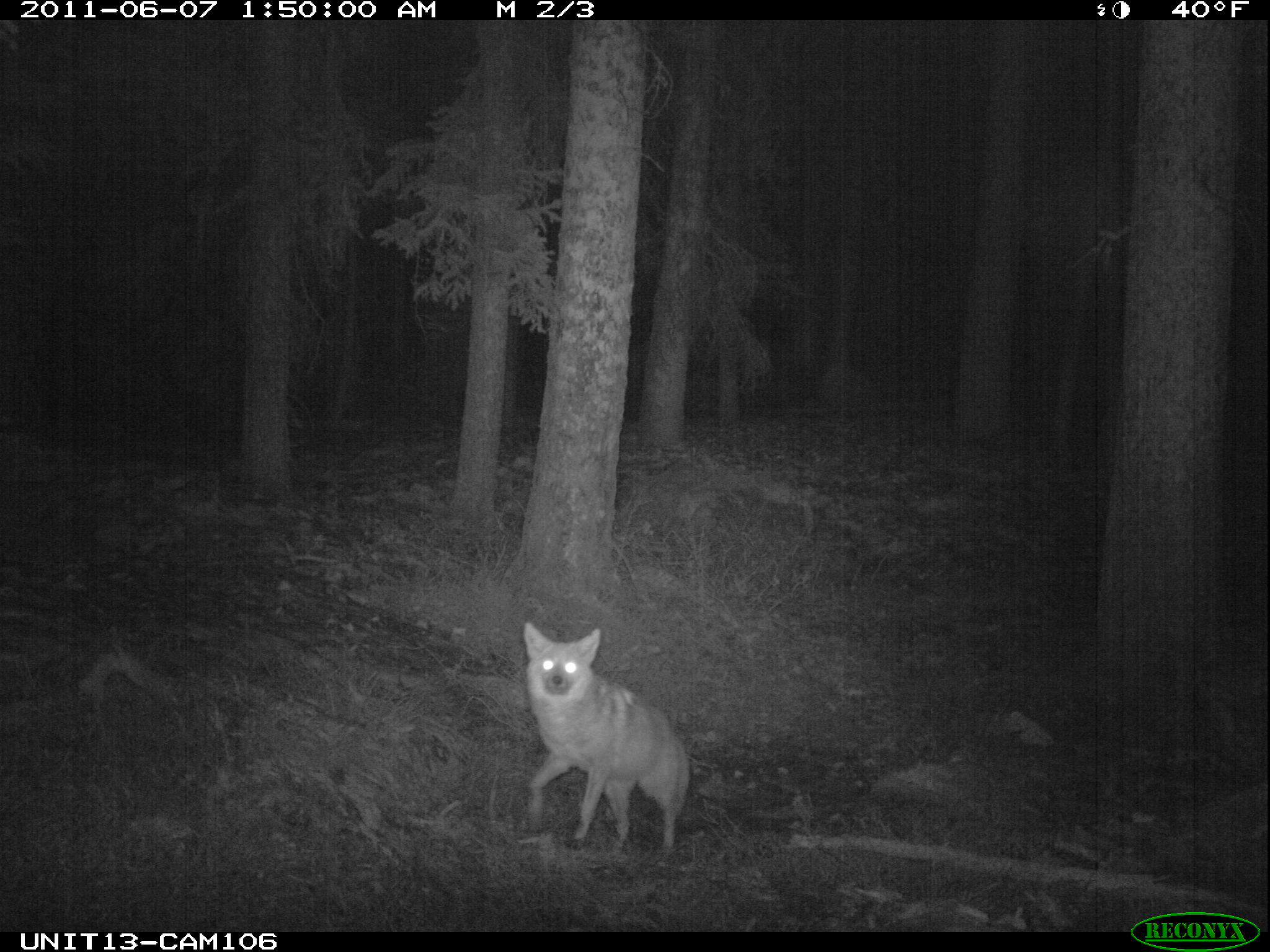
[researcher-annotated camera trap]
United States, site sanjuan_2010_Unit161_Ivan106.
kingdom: Animalia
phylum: Chordata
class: Mammalia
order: Carnivora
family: Canidae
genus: Canis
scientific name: Canis latrans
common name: coyote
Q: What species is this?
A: Canis latrans (coyote).